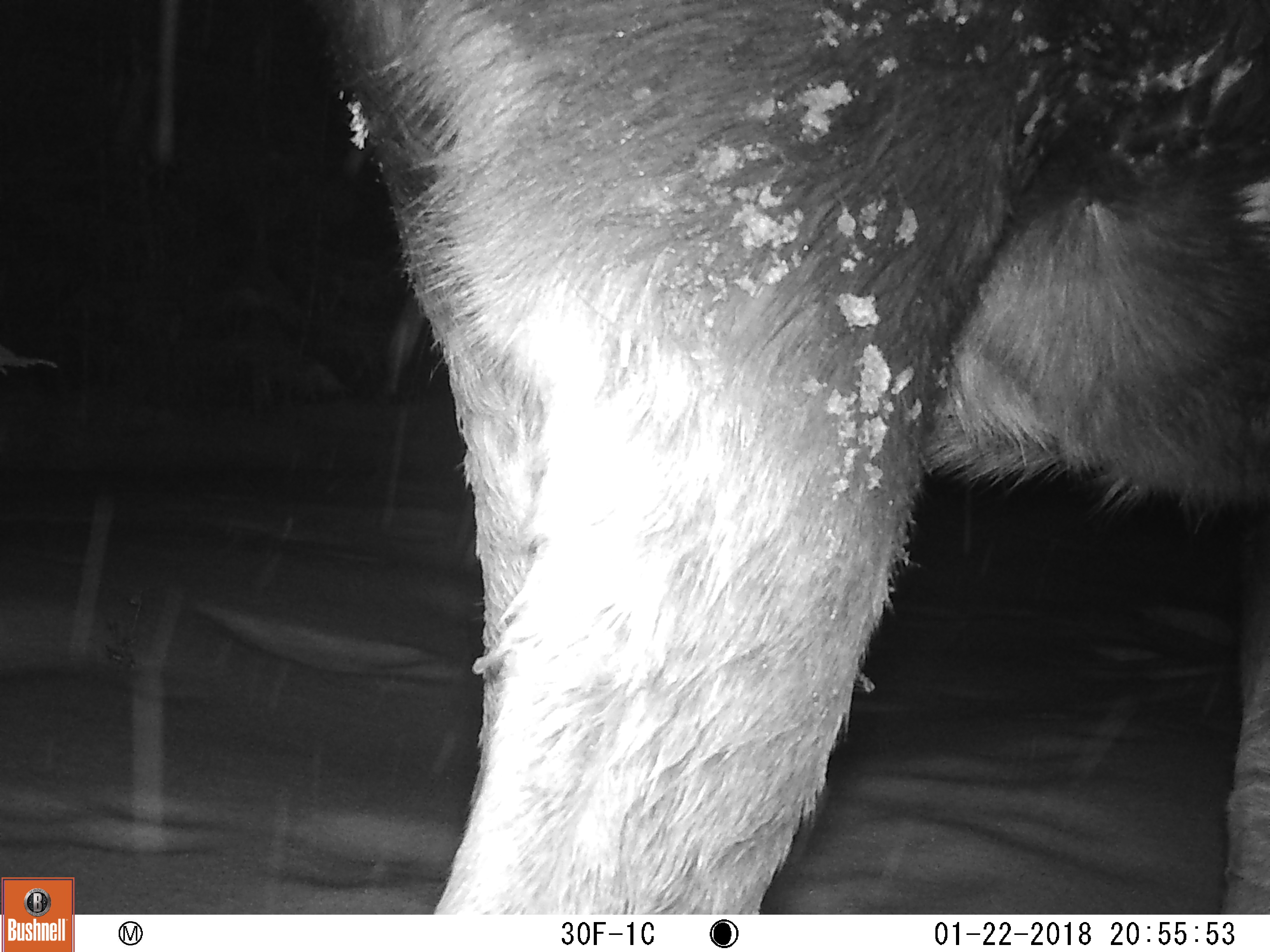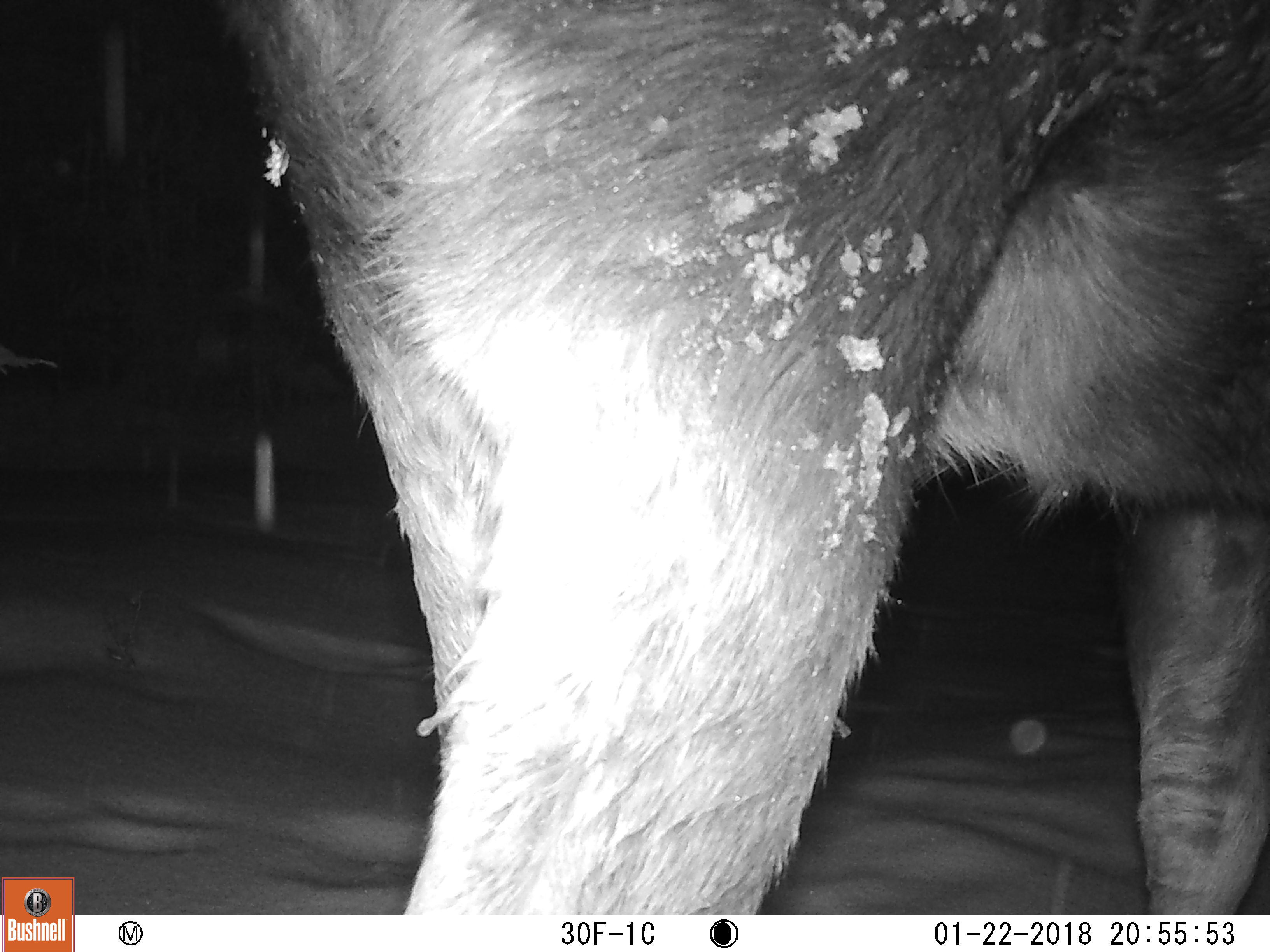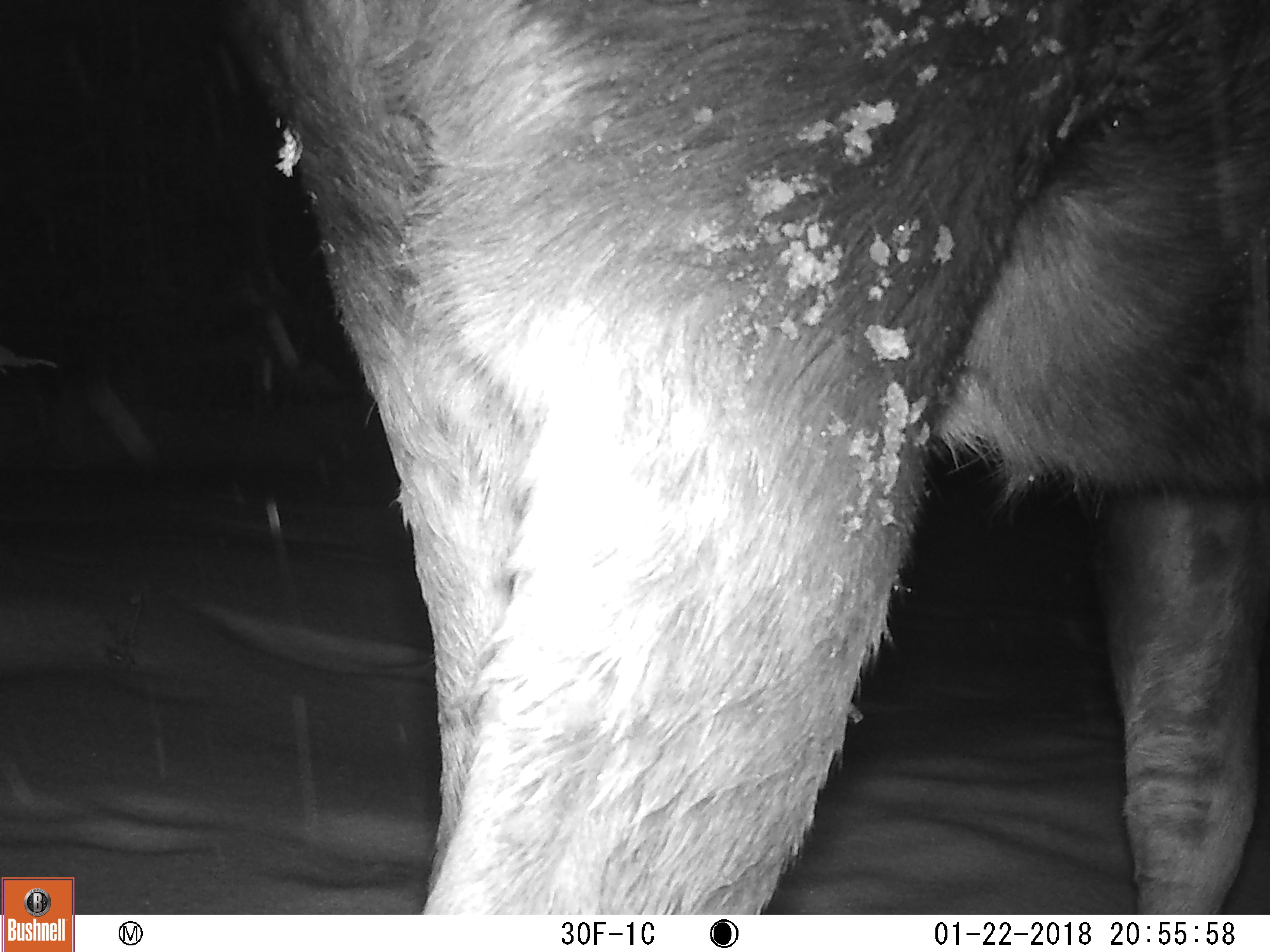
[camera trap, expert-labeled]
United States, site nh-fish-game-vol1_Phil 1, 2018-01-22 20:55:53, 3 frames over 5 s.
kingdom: Animalia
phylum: Chordata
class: Mammalia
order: Artiodactyla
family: Cervidae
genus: Alces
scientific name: Alces alces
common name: moose